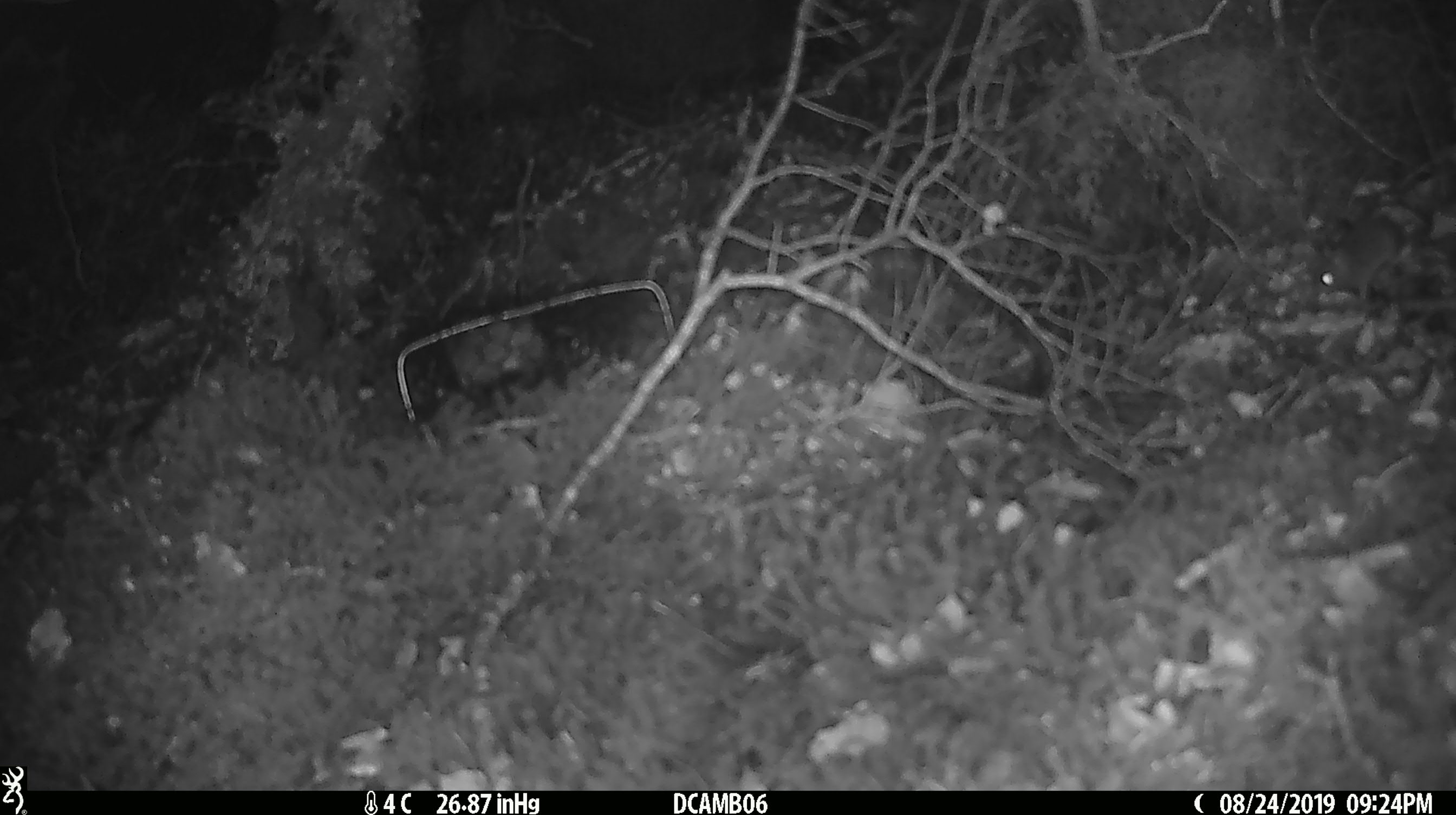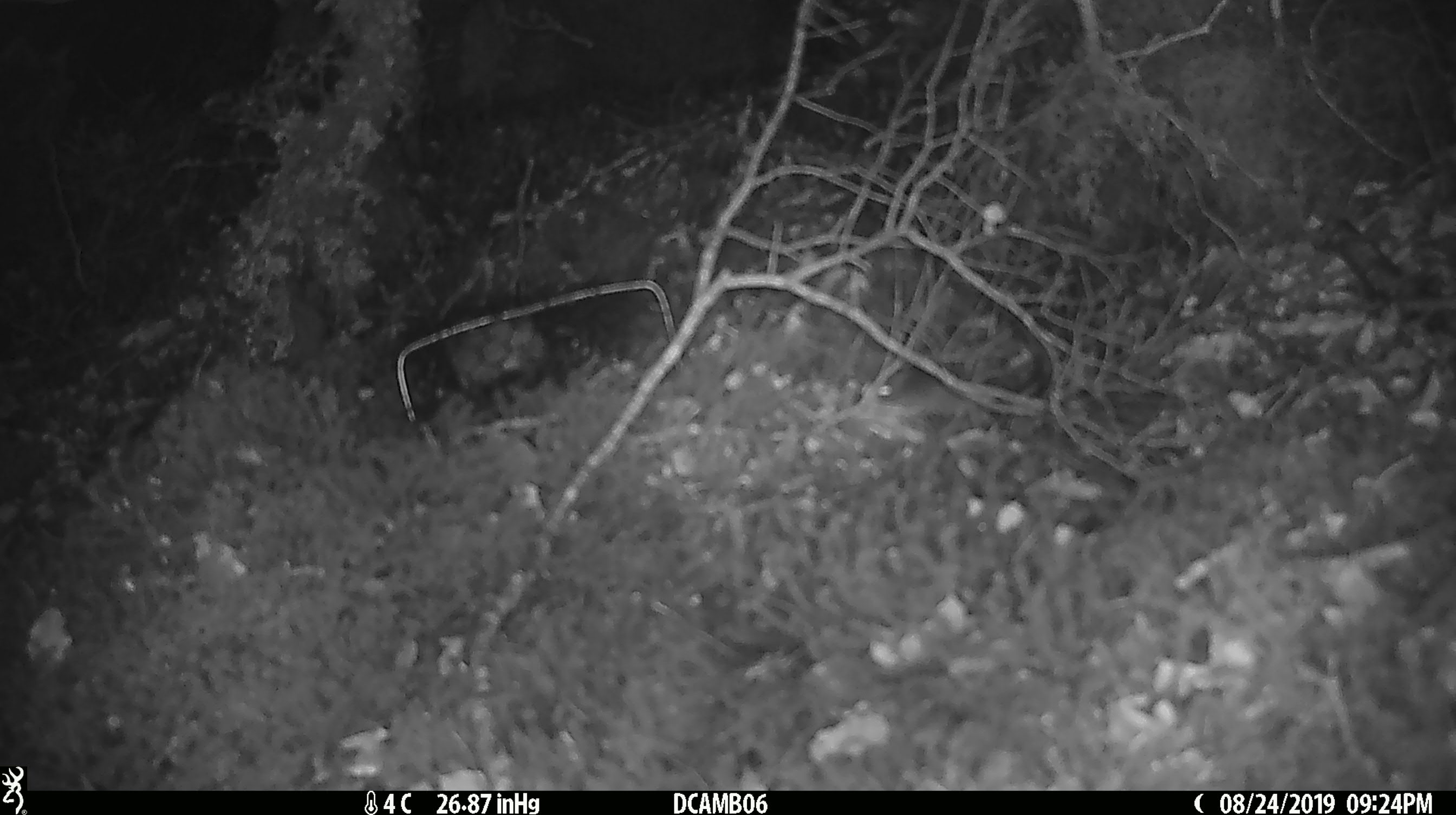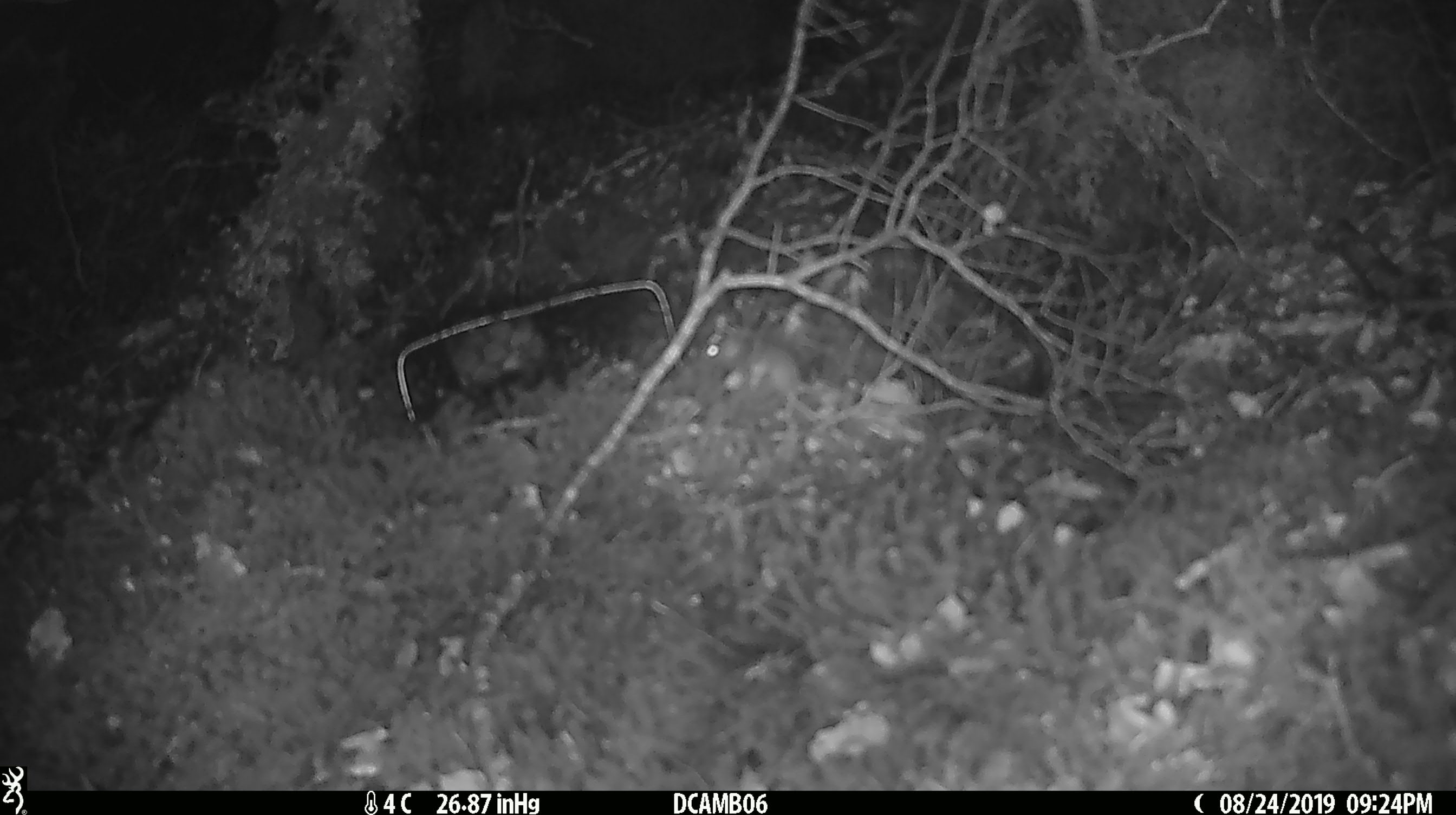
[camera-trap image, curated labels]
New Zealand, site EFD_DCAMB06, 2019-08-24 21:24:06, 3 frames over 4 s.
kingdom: Animalia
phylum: Chordata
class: Mammalia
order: Rodentia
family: Muridae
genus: Mus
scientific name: Mus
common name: mouse